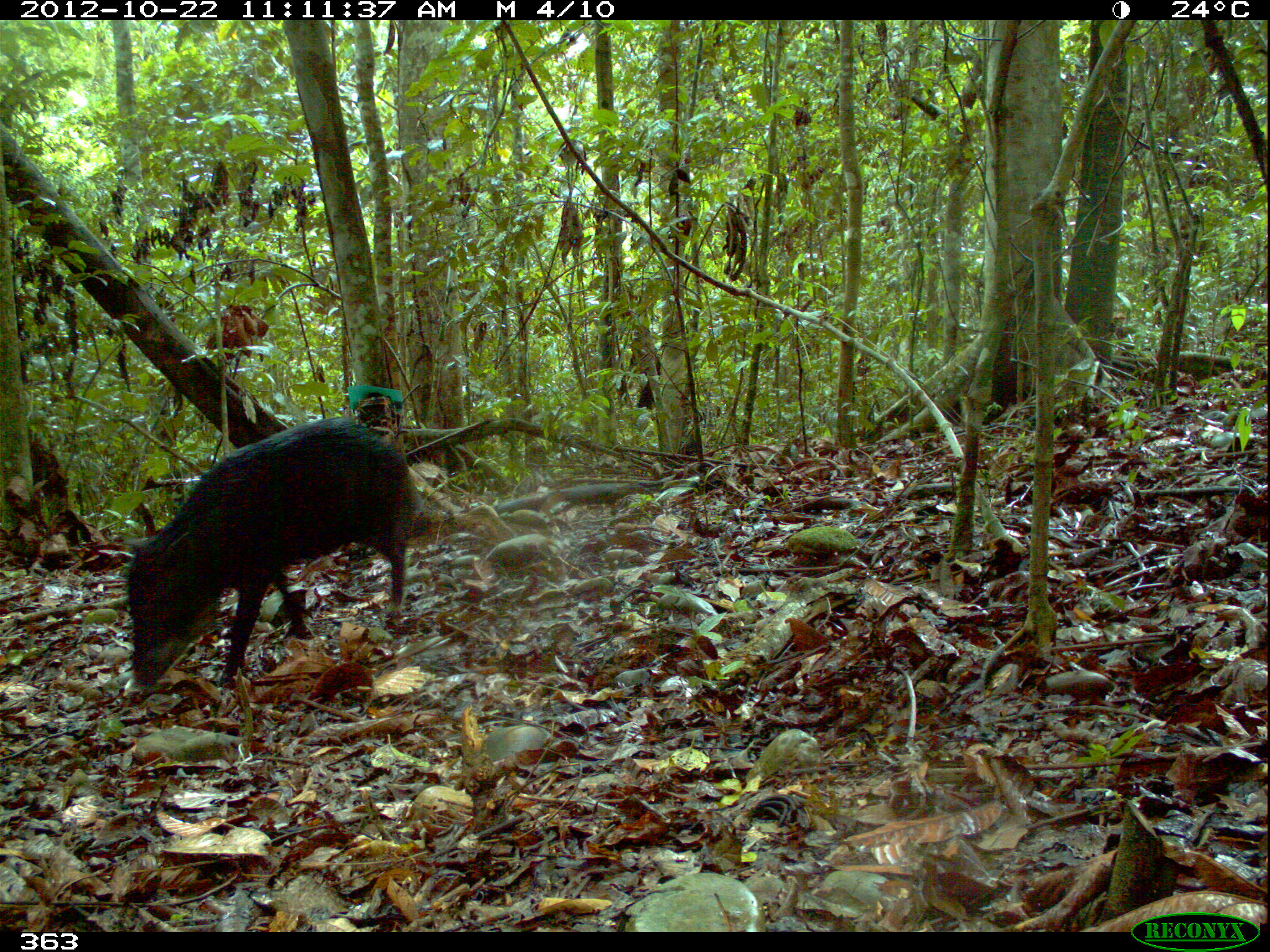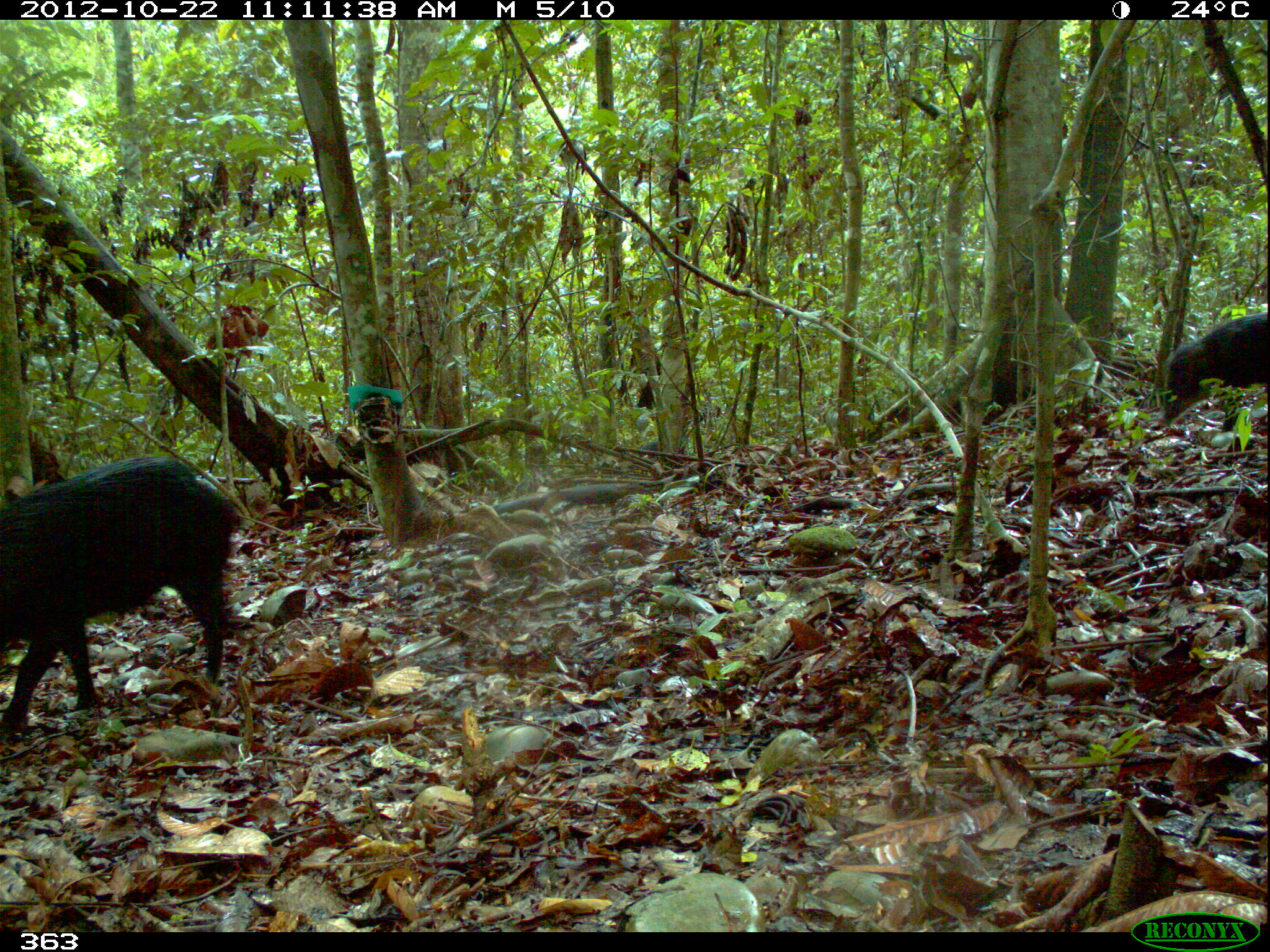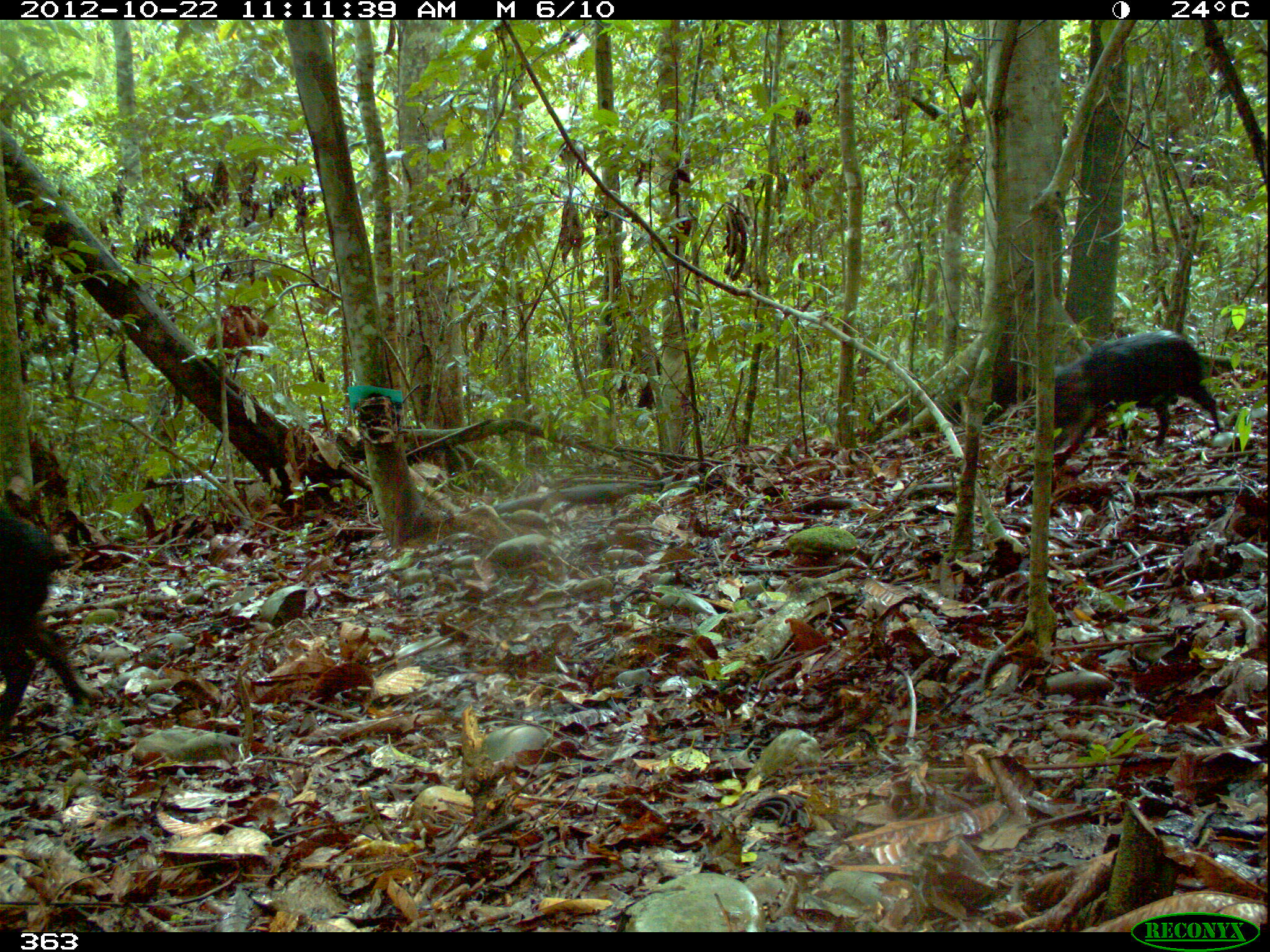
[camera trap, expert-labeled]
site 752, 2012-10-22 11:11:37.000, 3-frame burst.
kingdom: Animalia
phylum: Chordata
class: Mammalia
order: Artiodactyla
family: Tayassuidae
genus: Tayassu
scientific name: Tayassu pecari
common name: white-lipped peccary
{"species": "Tayassu pecari (white-lipped peccary)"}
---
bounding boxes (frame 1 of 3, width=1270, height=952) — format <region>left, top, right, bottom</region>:
tayassu pecari: <region>119, 415, 423, 704</region>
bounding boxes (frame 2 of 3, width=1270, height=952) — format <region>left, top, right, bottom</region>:
tayassu pecari: <region>0, 455, 241, 737</region>; <region>1154, 312, 1268, 428</region>; <region>637, 440, 659, 457</region>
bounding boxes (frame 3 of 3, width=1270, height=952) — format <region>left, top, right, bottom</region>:
tayassu pecari: <region>0, 513, 104, 740</region>; <region>1050, 327, 1223, 449</region>